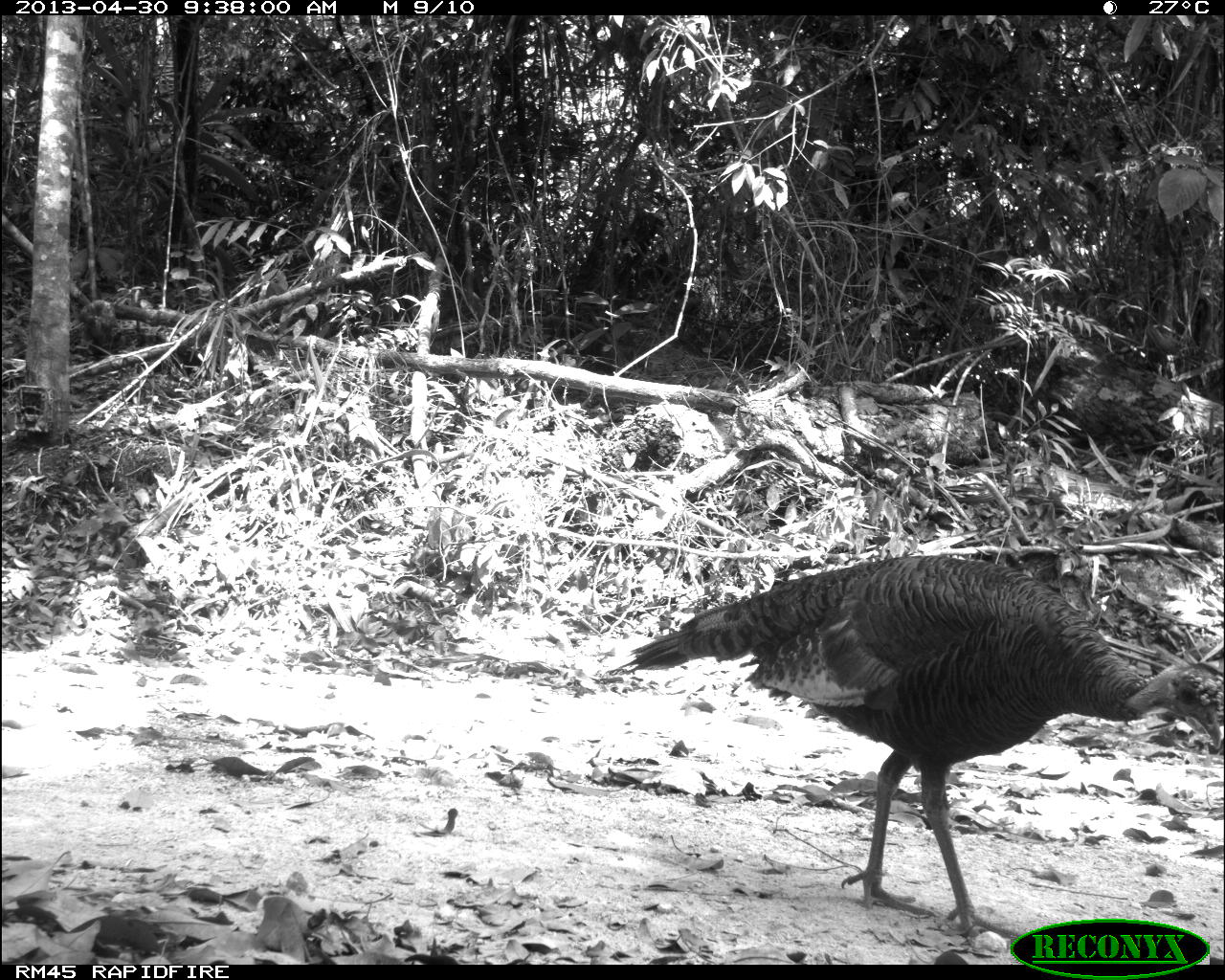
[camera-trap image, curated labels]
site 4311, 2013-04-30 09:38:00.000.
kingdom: Animalia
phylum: Chordata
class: Aves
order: Galliformes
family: Phasianidae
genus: Meleagris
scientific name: Meleagris ocellata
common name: ocellated turkey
Meleagris ocellata (ocellated turkey), count 1, sex female.